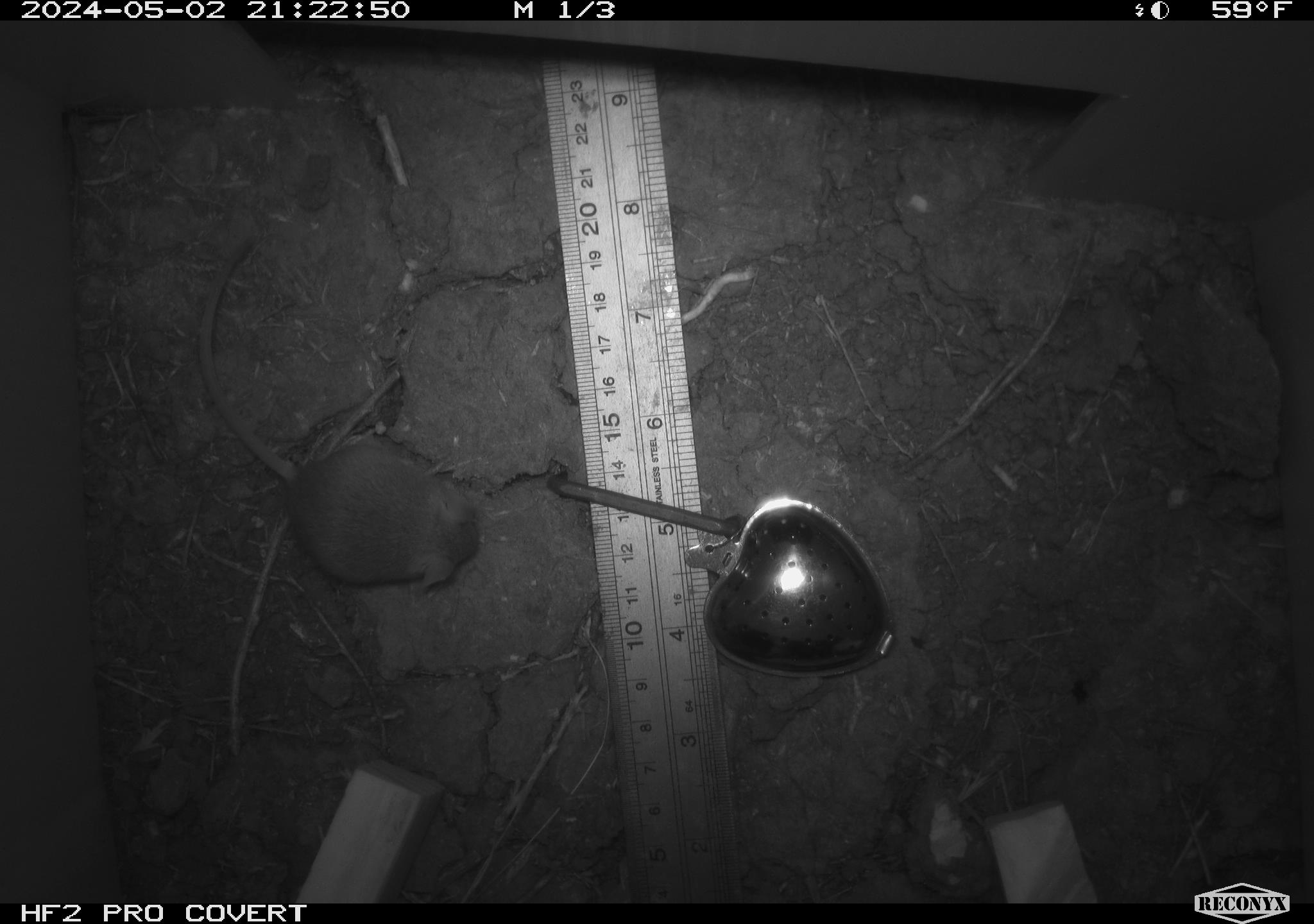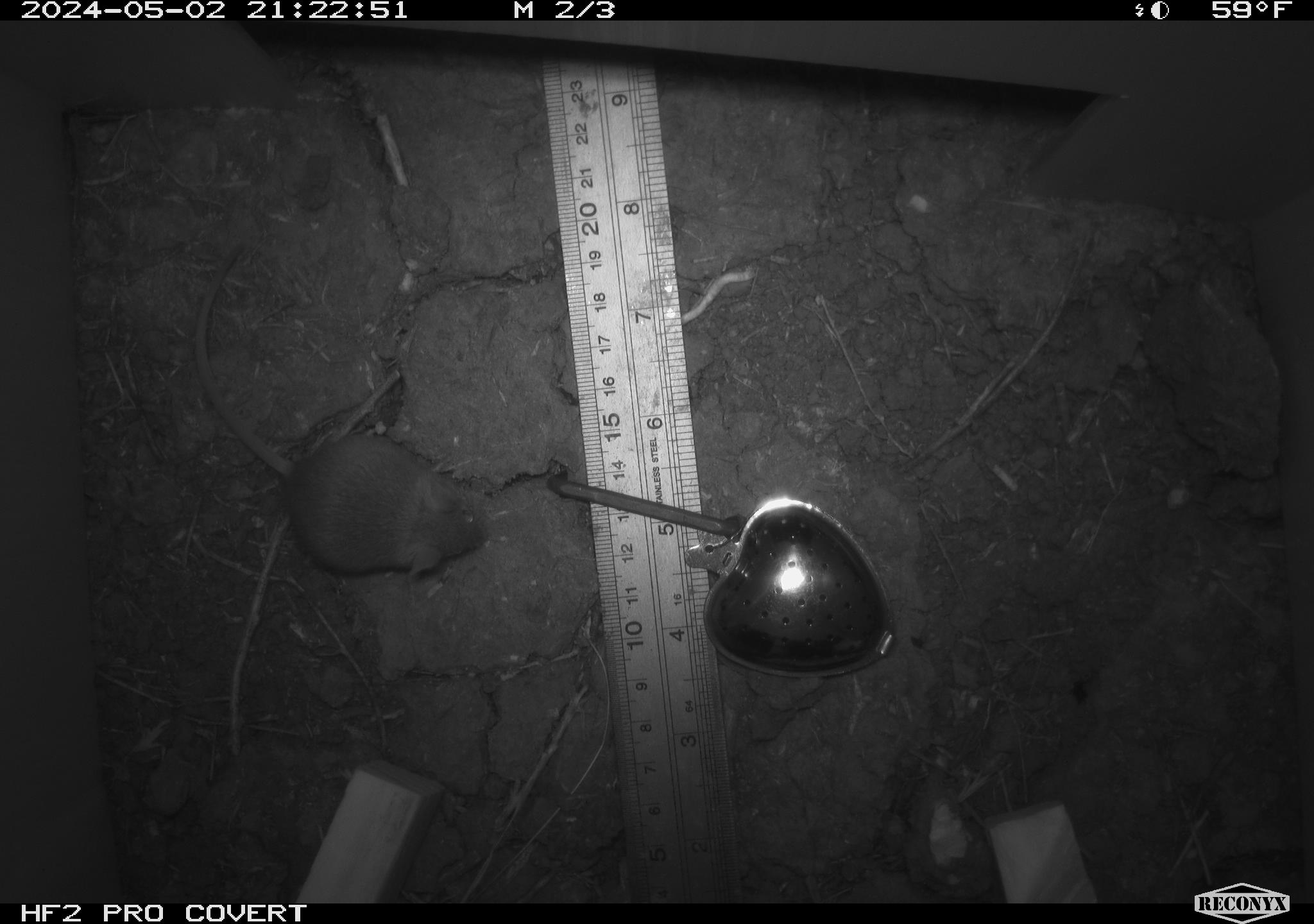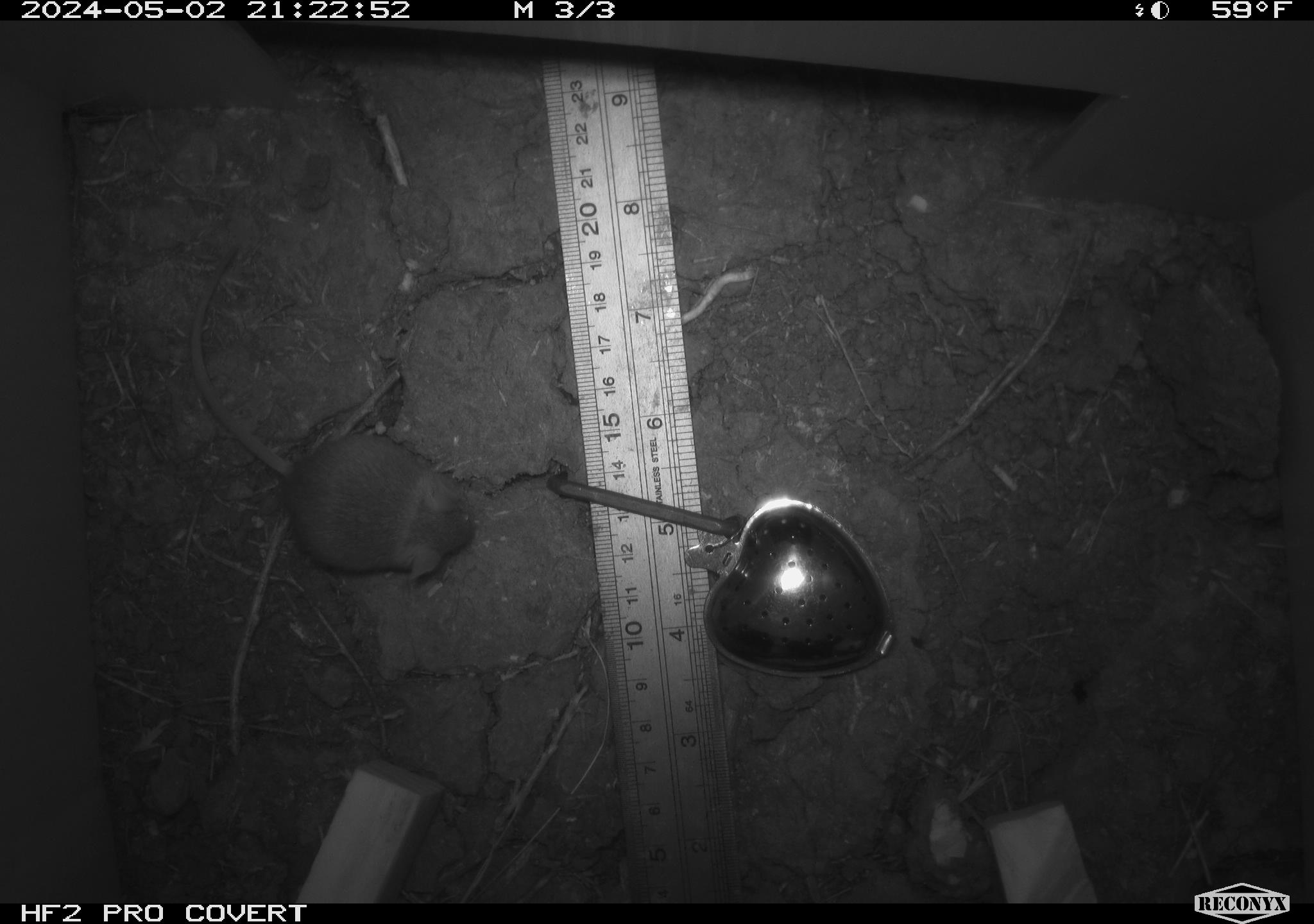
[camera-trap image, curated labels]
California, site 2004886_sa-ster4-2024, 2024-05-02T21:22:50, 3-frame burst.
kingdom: Animalia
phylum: Chordata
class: Mammalia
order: Rodentia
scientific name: Rodentia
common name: mouse species